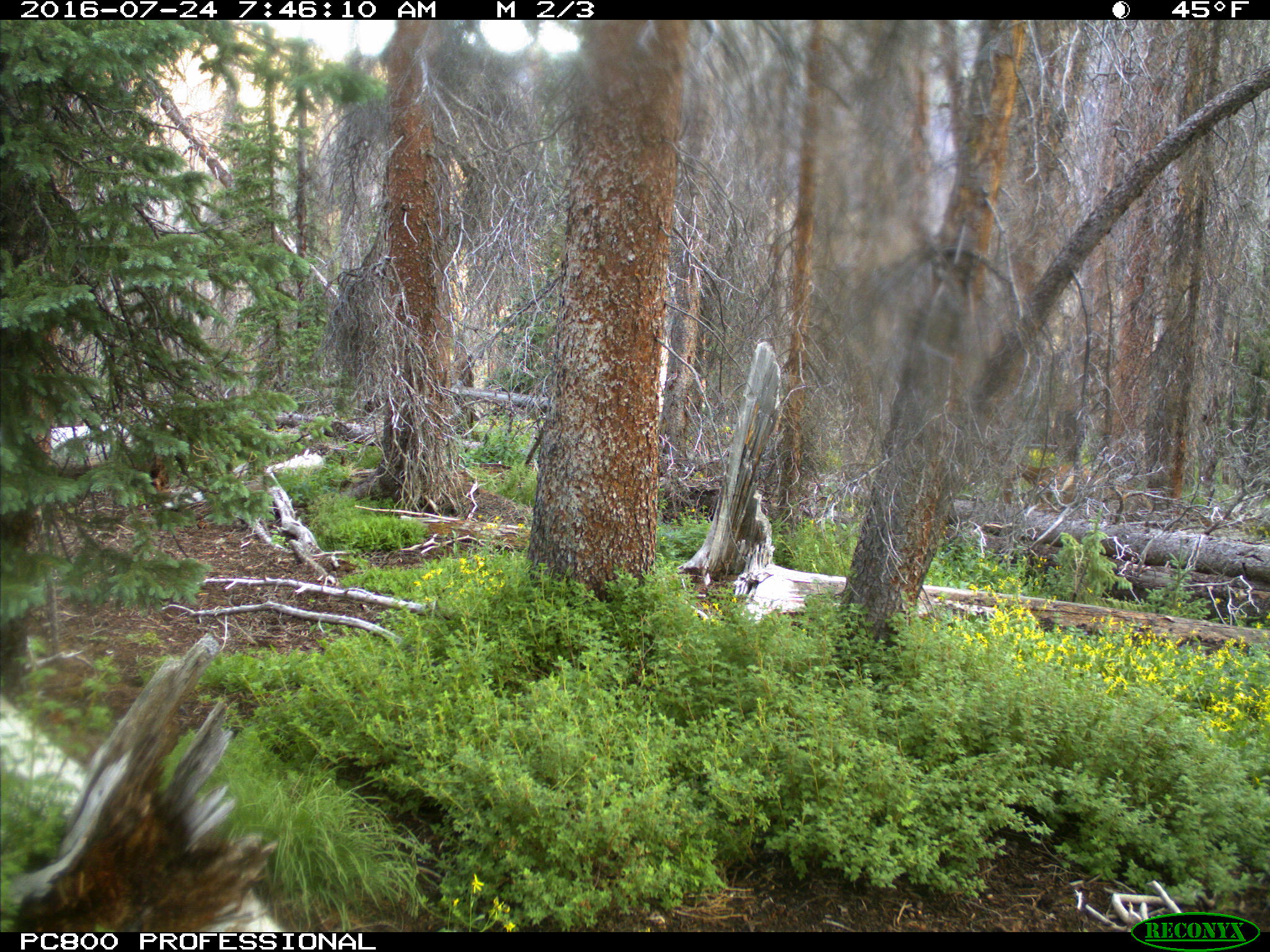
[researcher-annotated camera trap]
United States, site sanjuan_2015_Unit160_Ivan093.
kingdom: Animalia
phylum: Chordata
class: Mammalia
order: Artiodactyla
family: Cervidae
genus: Cervus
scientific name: Cervus elaphus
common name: red deer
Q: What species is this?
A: Cervus elaphus (red deer).